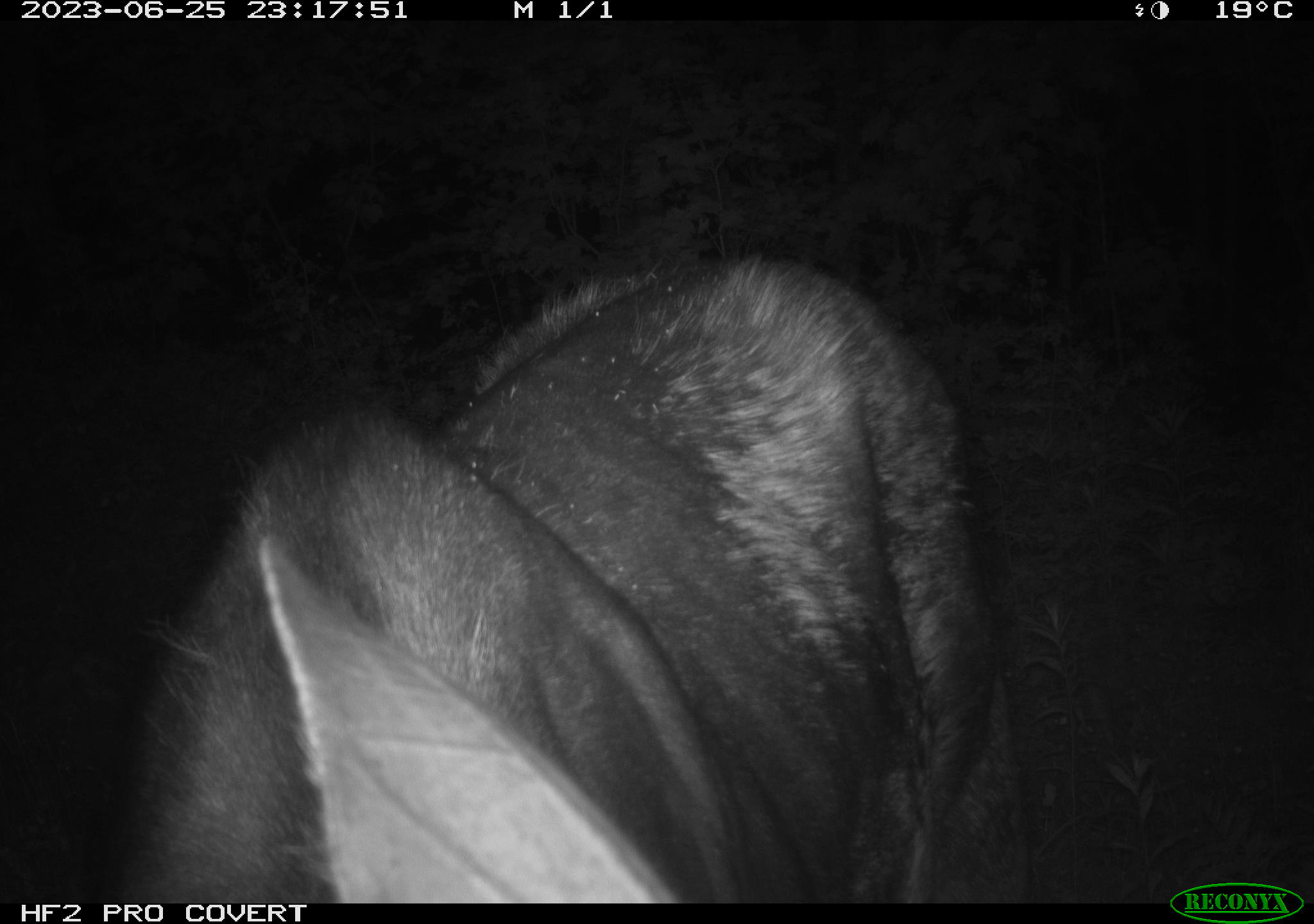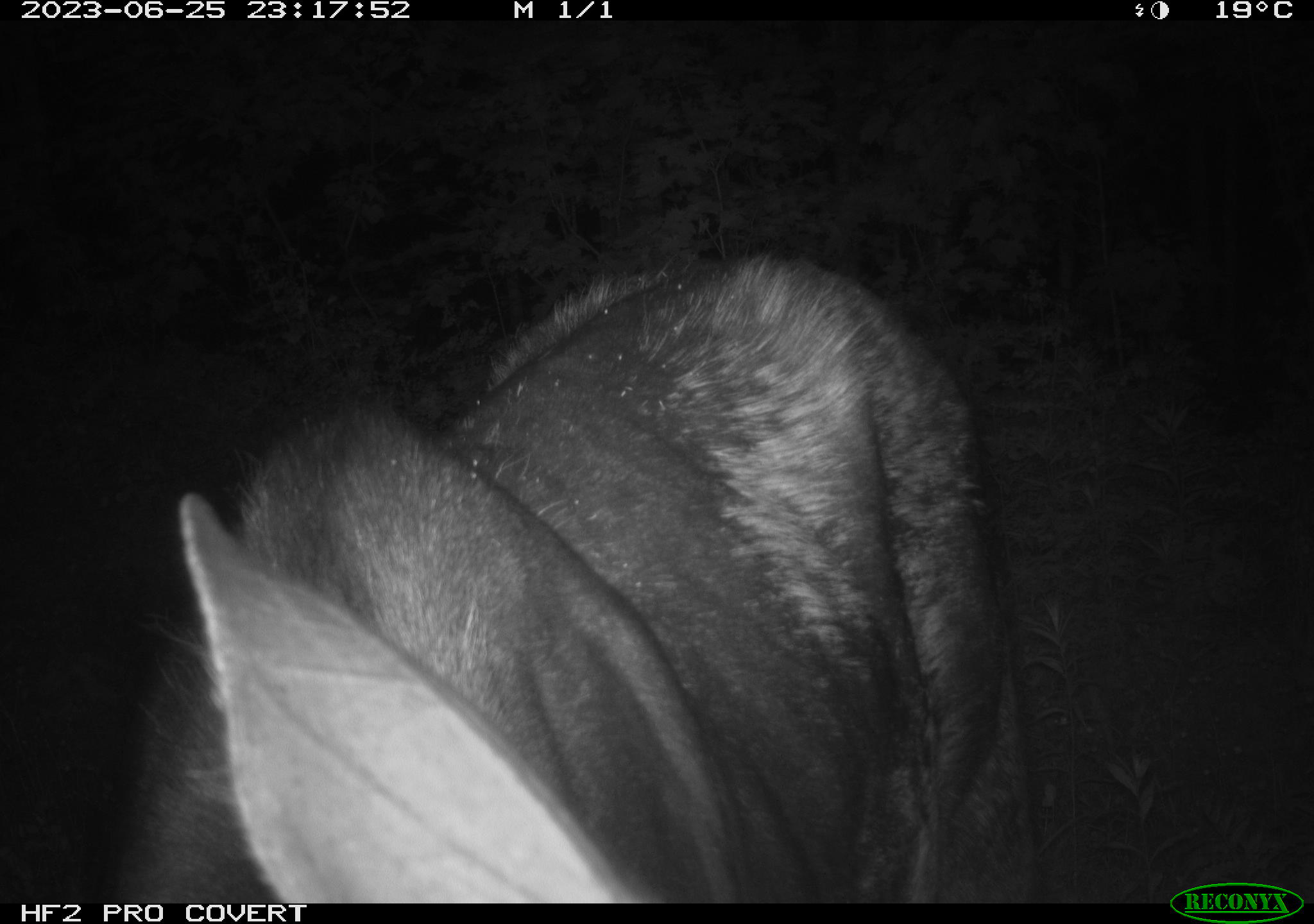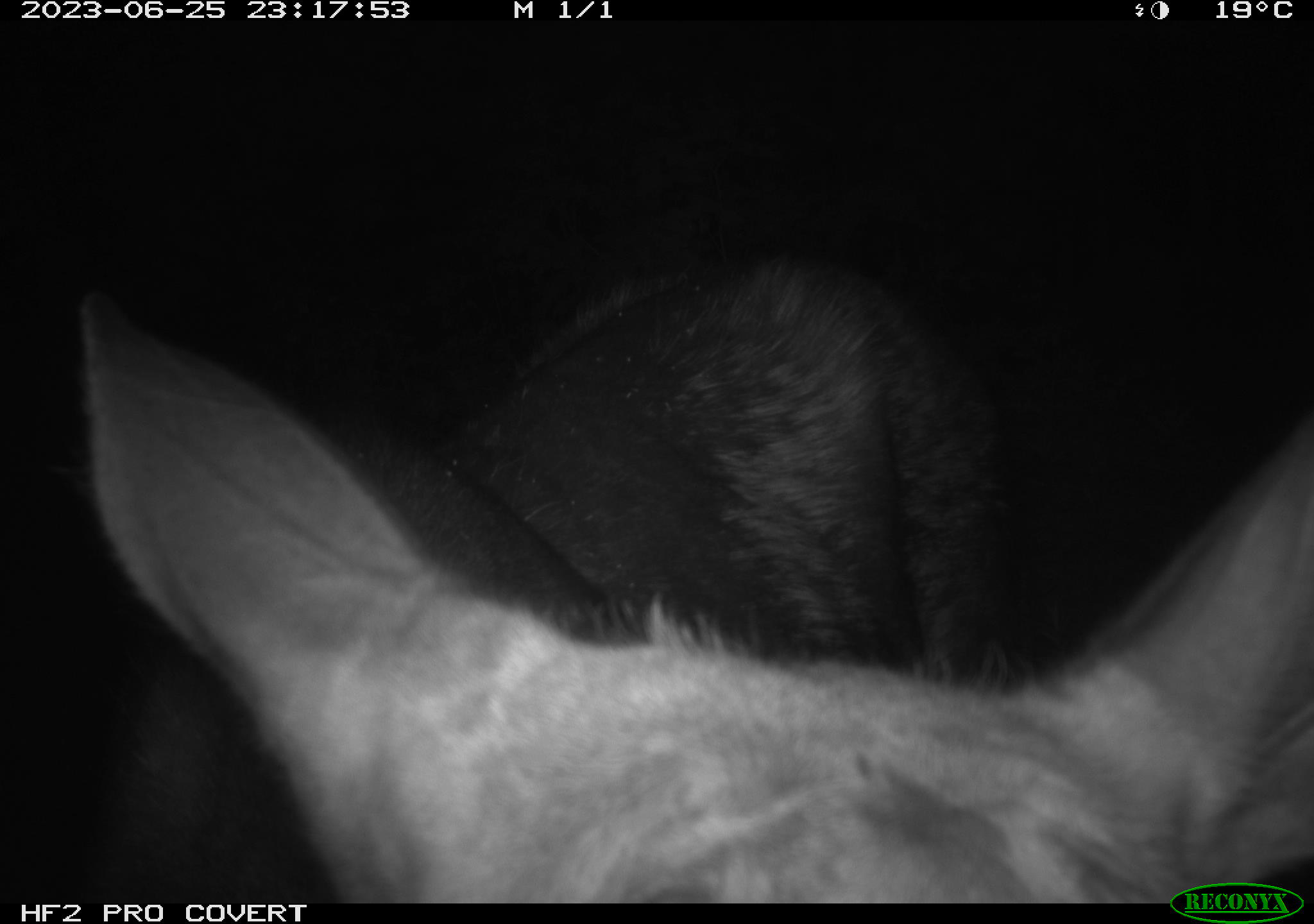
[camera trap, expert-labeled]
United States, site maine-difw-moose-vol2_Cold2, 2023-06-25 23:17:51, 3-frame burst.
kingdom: Animalia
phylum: Chordata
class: Mammalia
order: Artiodactyla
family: Cervidae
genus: Alces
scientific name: Alces alces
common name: moose